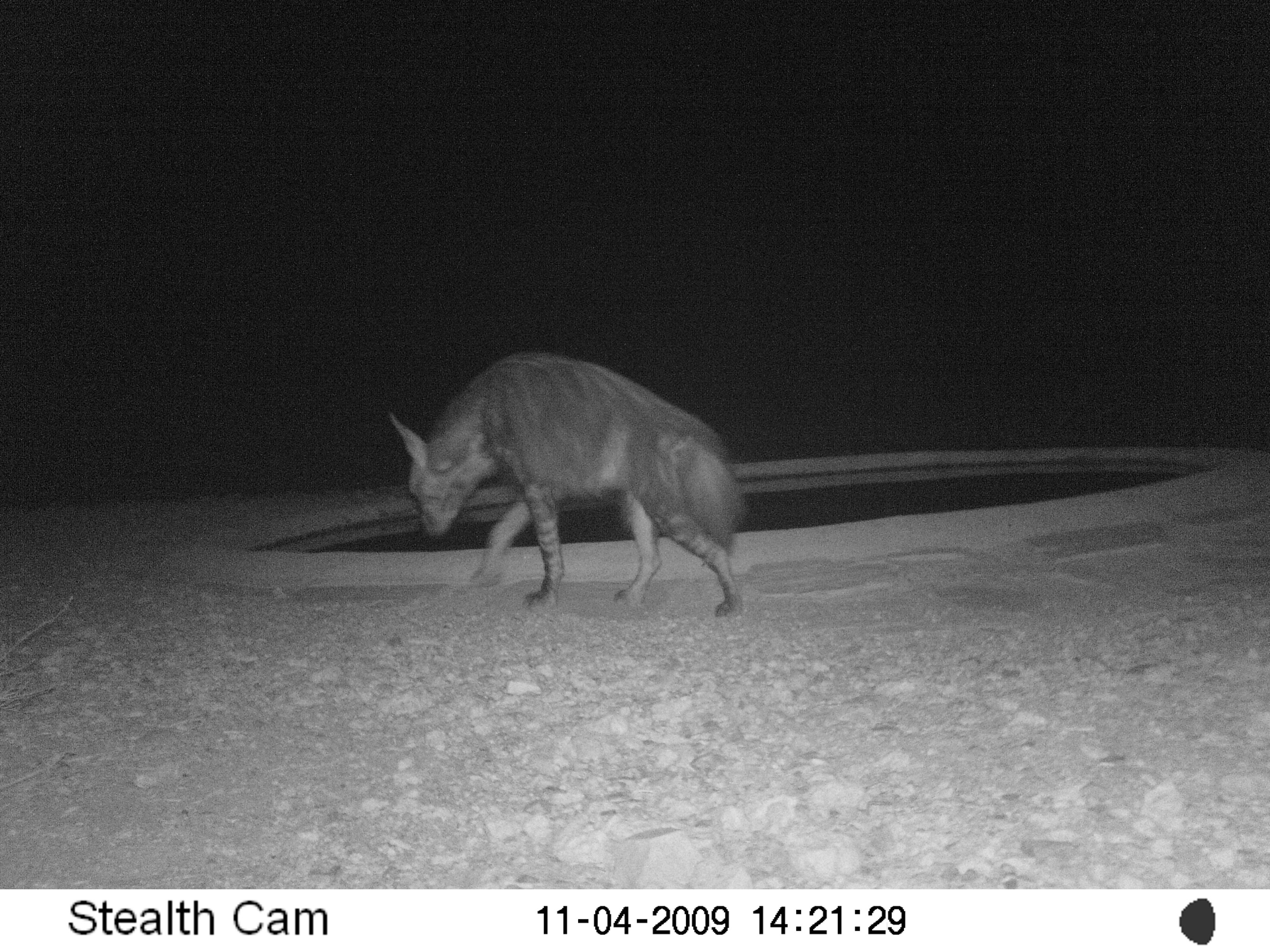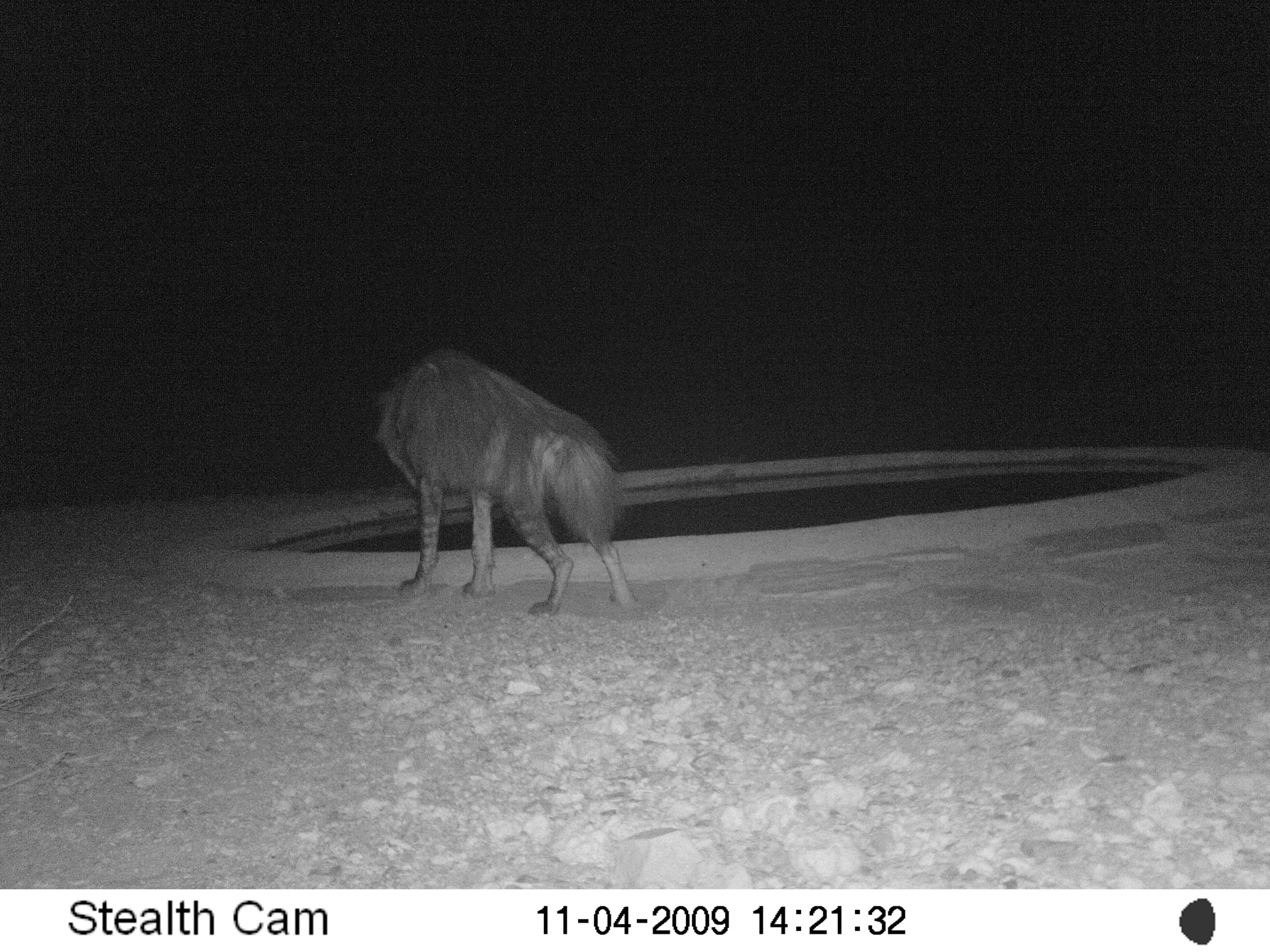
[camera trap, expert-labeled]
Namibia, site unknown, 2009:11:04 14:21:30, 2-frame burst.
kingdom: Animalia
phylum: Chordata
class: Mammalia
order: Carnivora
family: Hyaenidae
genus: Parahyaena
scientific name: Parahyaena brunnea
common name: brown hyena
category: hyaena brunnea